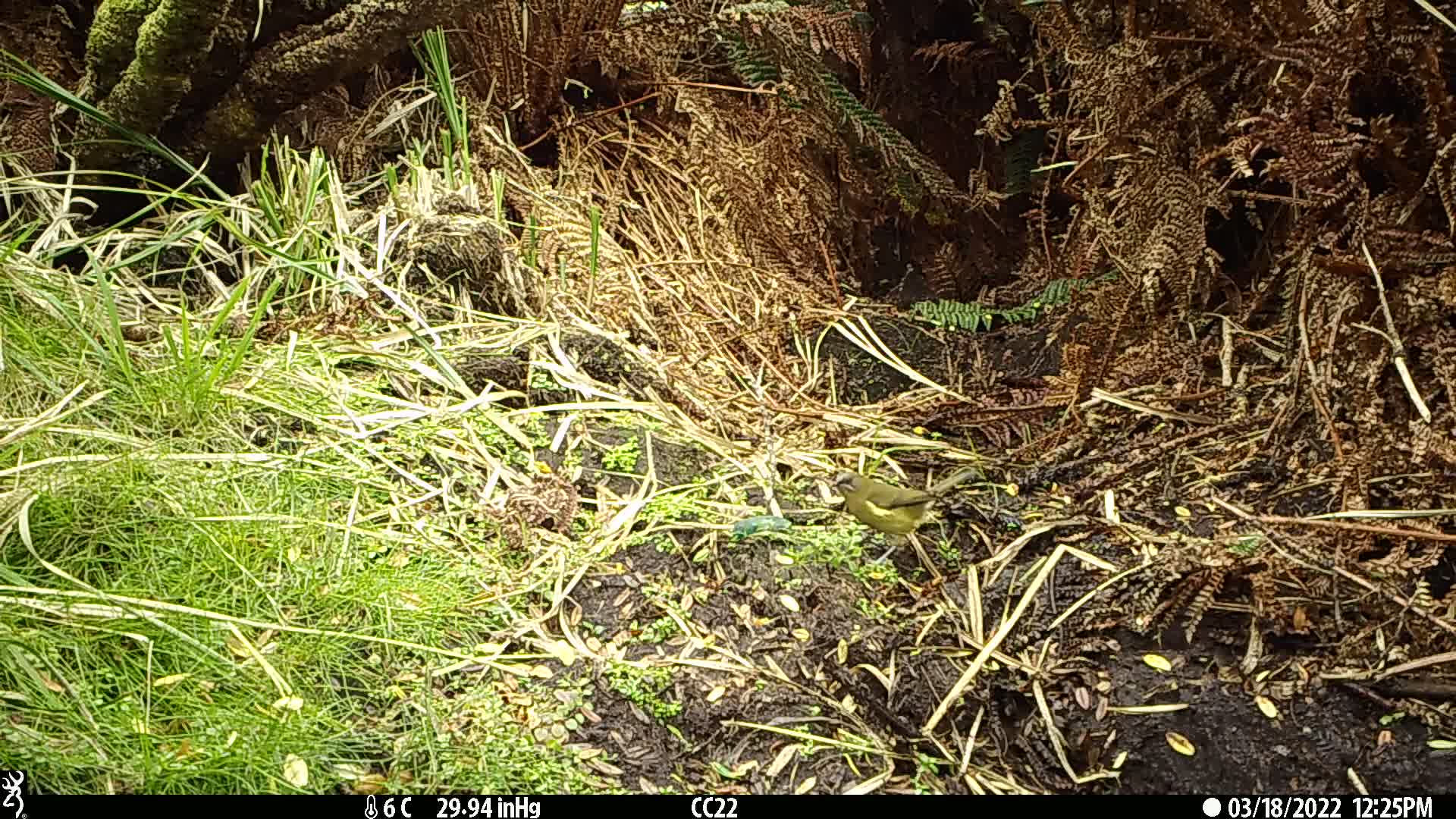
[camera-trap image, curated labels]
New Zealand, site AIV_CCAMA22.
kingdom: Animalia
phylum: Chordata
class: Aves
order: Passeriformes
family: Meliphagidae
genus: Anthornis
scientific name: Anthornis melanura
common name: new zealand bellbird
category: bellbird